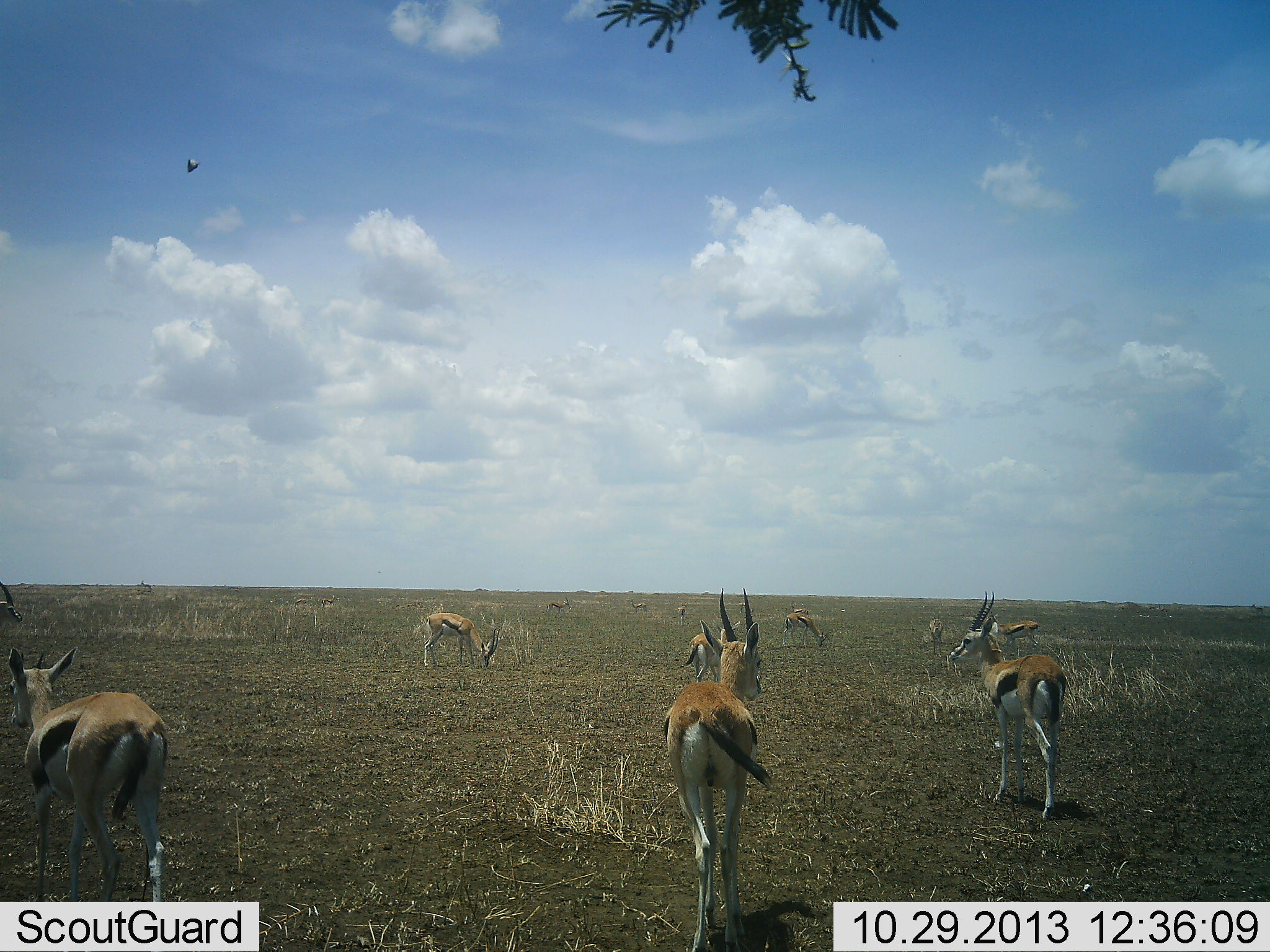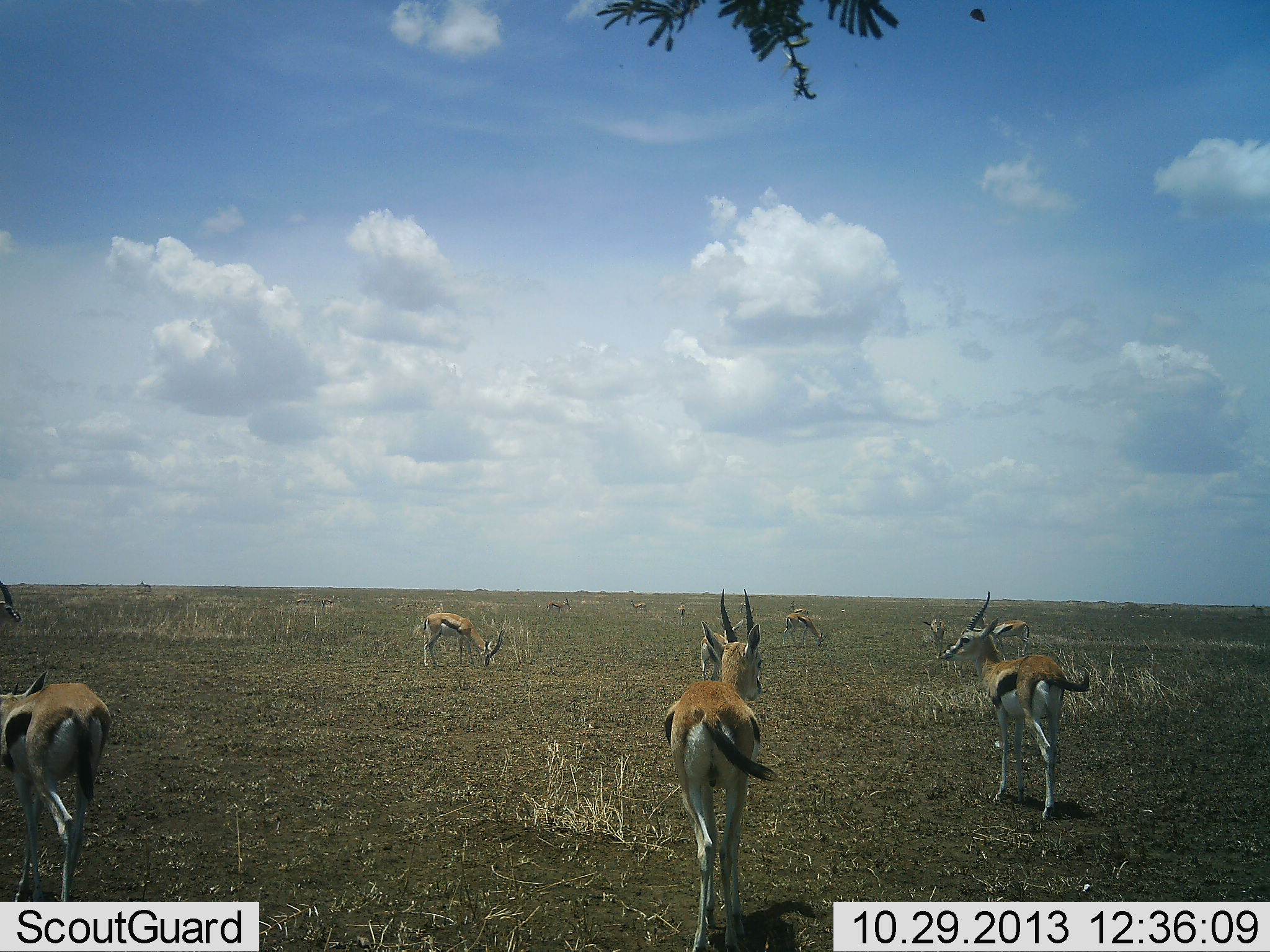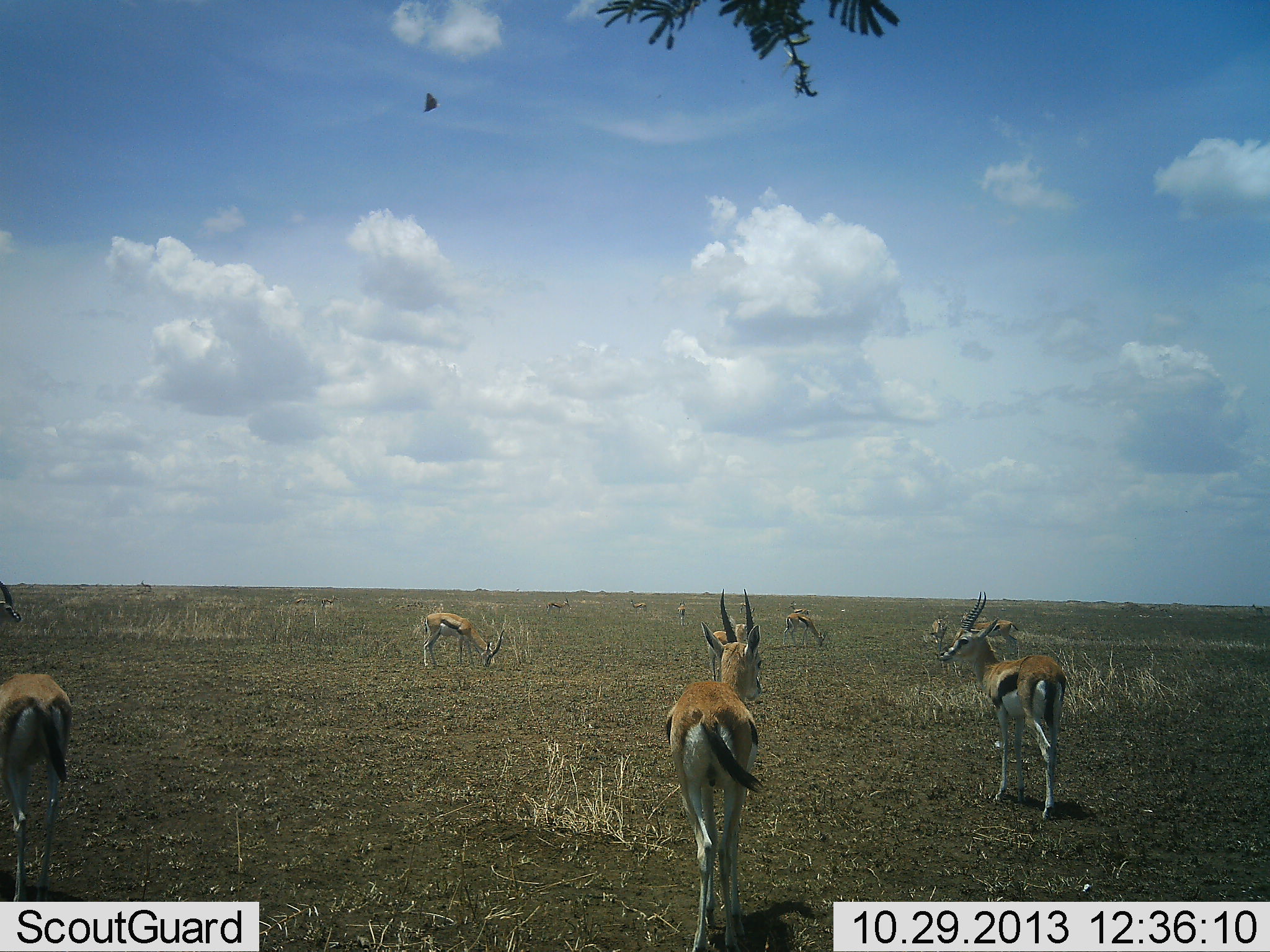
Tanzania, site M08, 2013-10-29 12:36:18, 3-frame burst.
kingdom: Animalia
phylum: Chordata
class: Mammalia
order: Artiodactyla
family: Bovidae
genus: Eudorcas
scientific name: Eudorcas thomsonii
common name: thomson's gazelle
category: gazellethomsons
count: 11-50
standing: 84%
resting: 6%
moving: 61%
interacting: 6%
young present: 0%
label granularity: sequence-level